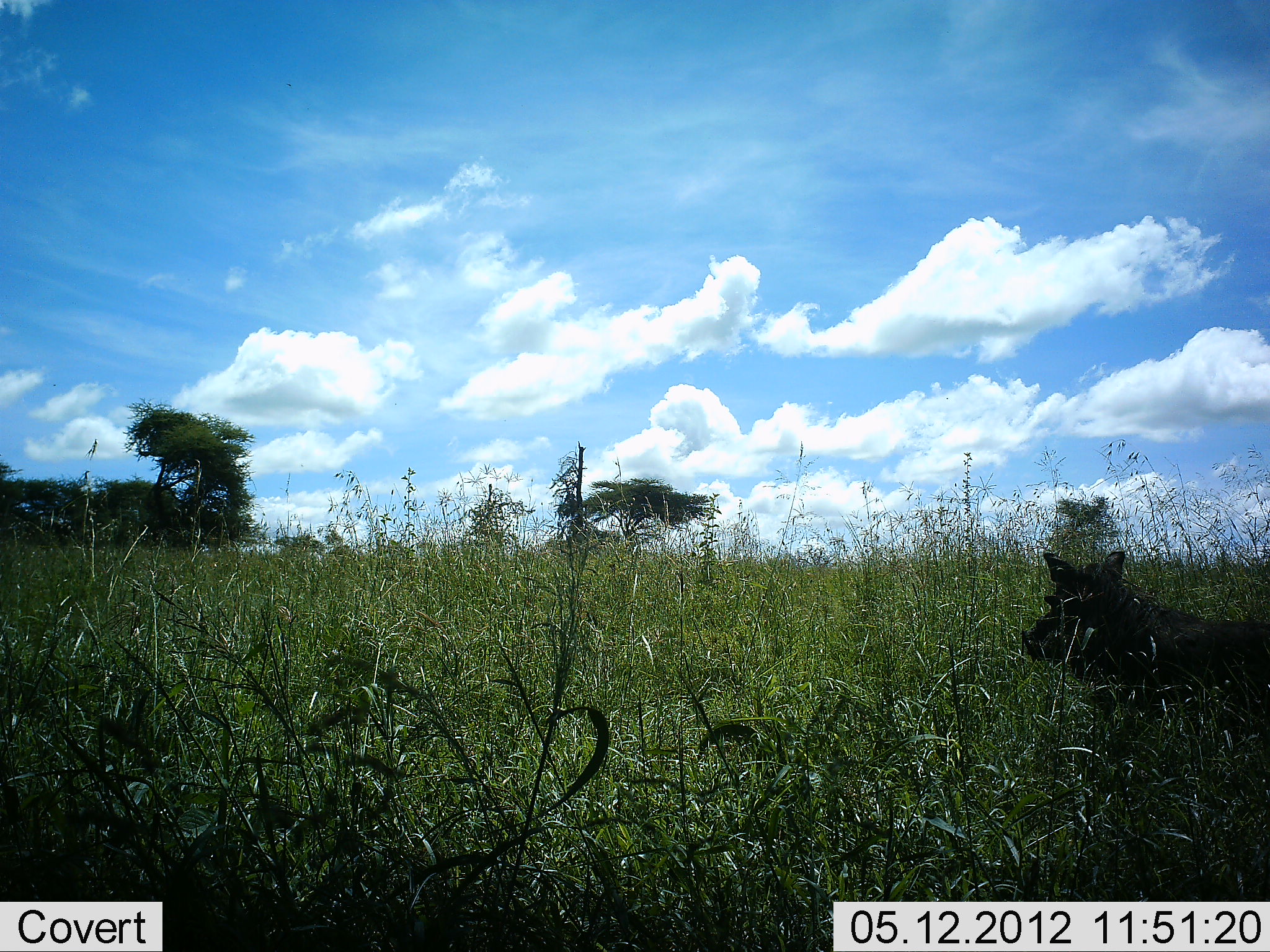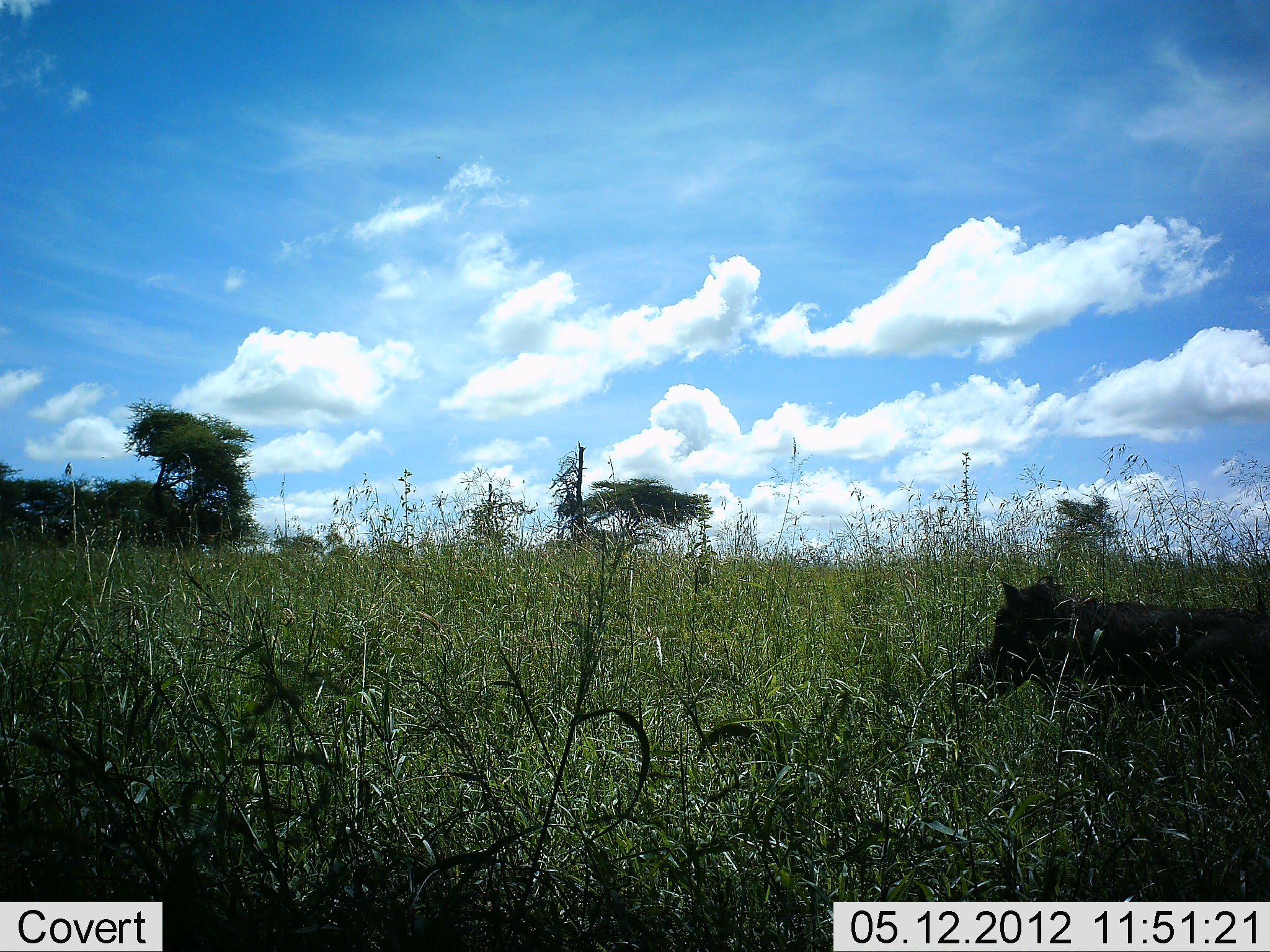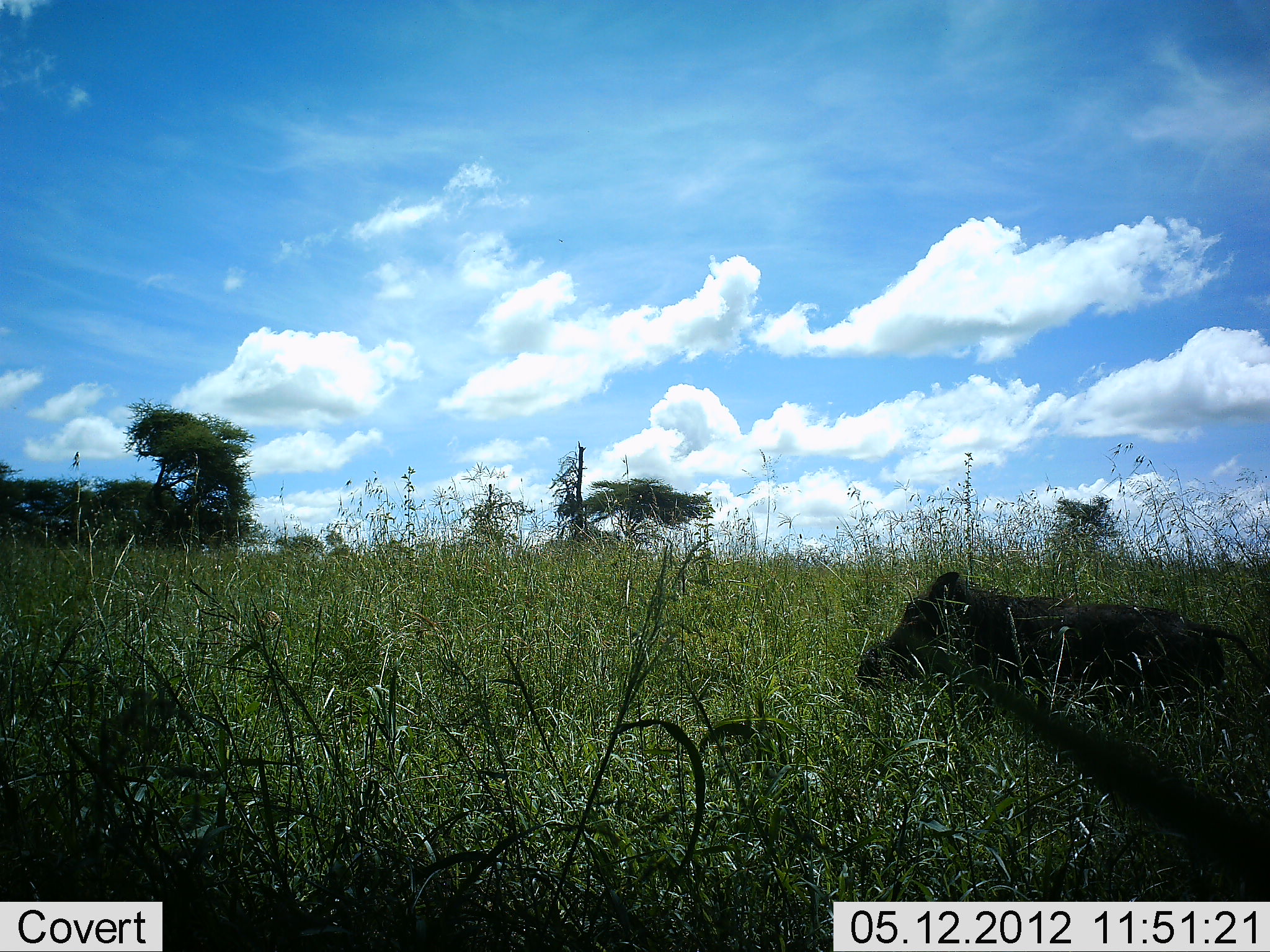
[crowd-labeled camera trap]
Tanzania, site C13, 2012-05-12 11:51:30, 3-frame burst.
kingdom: Animalia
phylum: Chordata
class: Mammalia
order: Artiodactyla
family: Suidae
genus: Phacochoerus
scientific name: Phacochoerus africanus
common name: warthog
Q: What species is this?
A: Warthog (Phacochoerus africanus).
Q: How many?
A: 1.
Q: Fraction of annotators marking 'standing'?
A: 20%.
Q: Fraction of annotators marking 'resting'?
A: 0%.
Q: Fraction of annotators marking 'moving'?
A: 80%.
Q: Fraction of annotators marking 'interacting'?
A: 0%.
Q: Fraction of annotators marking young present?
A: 0%.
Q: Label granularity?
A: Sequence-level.